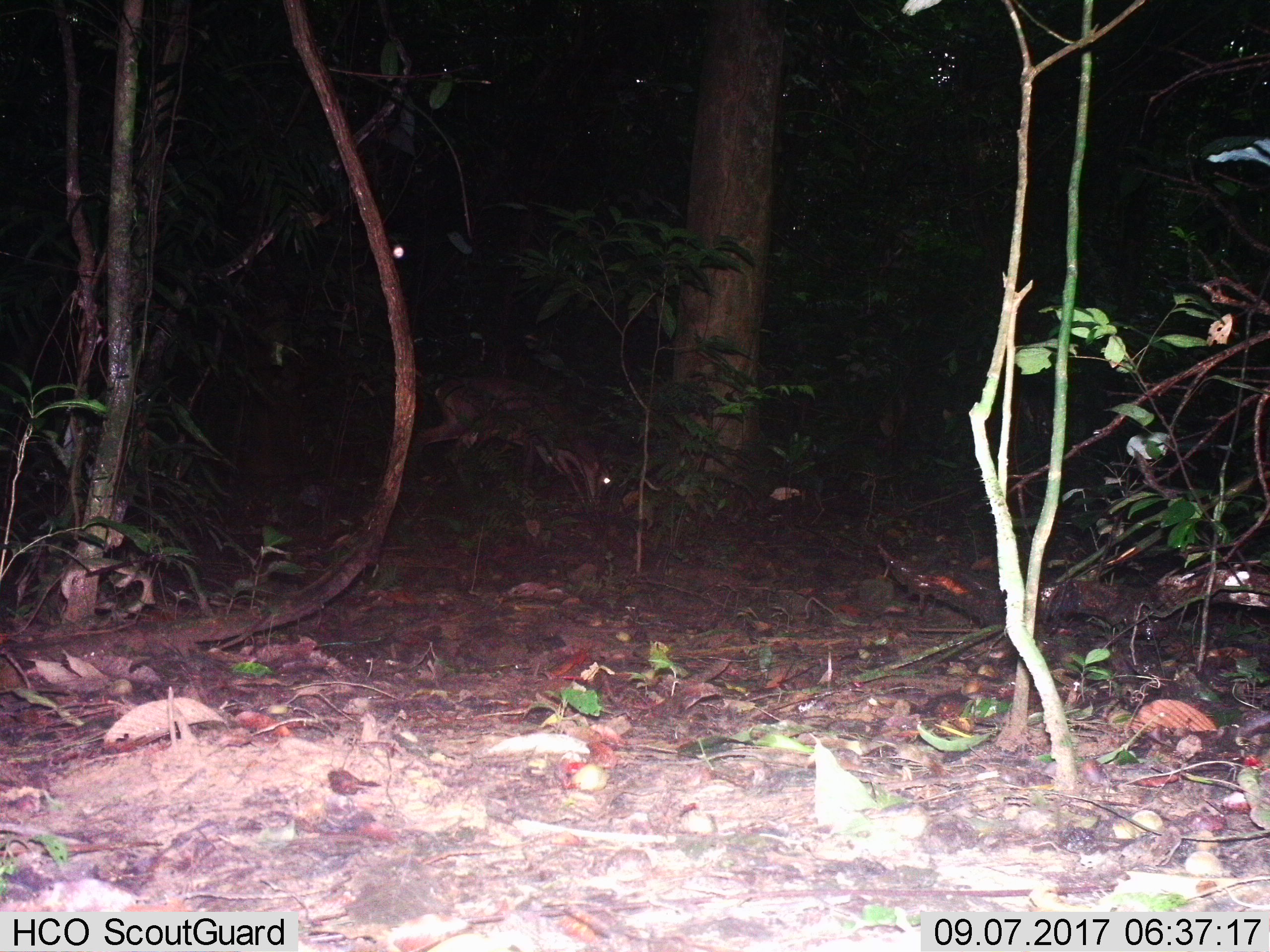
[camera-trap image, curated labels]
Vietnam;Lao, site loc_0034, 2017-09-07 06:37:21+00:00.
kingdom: Animalia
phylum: Chordata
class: Mammalia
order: Artiodactyla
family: Cervidae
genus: Muntiacus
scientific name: Muntiacus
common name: muntjacs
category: unidentified muntjac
Unidentified muntjac (muntjacs) (Muntiacus). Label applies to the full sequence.